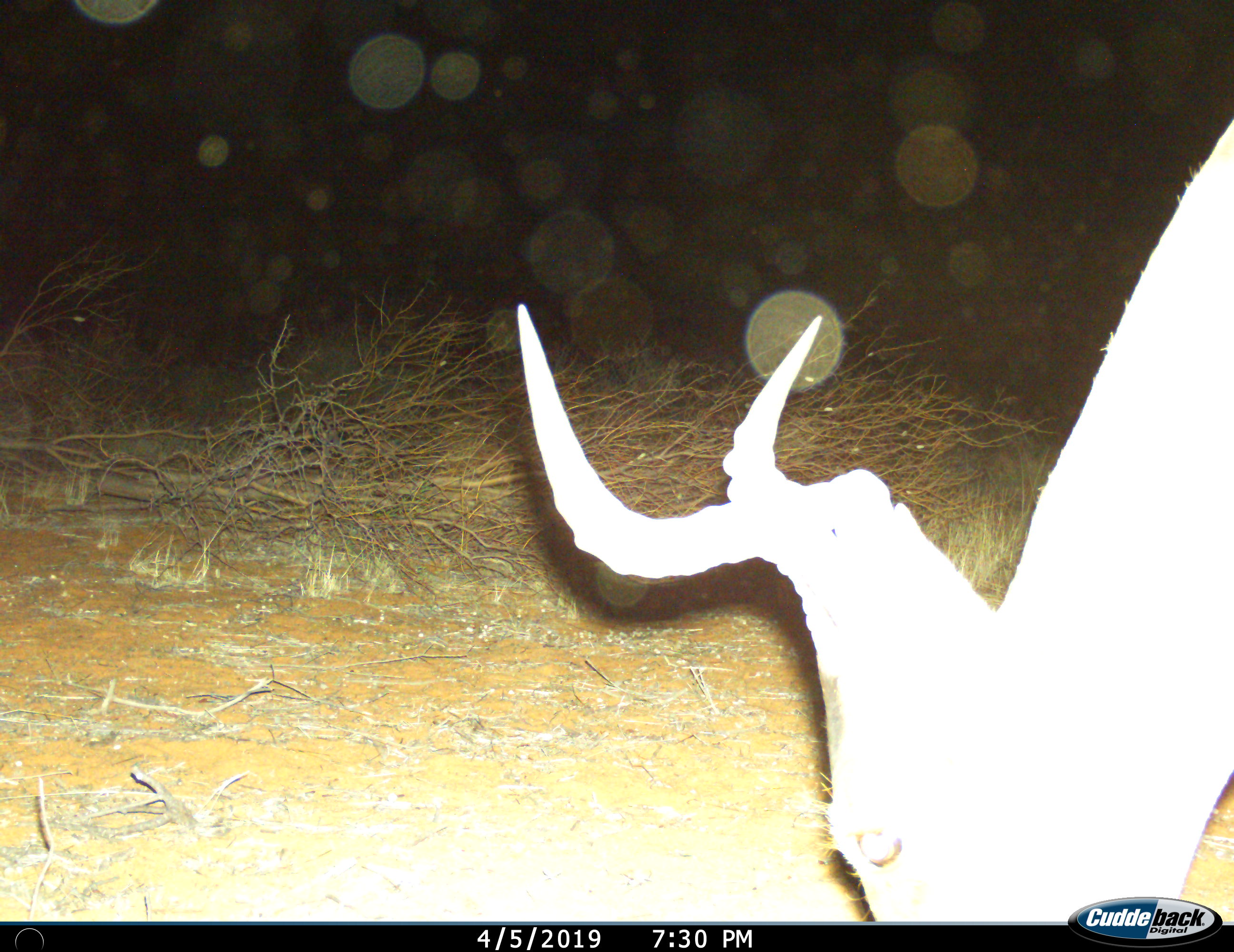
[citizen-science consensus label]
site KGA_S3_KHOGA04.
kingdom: Animalia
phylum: Chordata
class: Mammalia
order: Artiodactyla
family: Bovidae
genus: Alcelaphus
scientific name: Alcelaphus buselaphus caama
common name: red hartebeest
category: hartebeestred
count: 1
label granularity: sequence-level